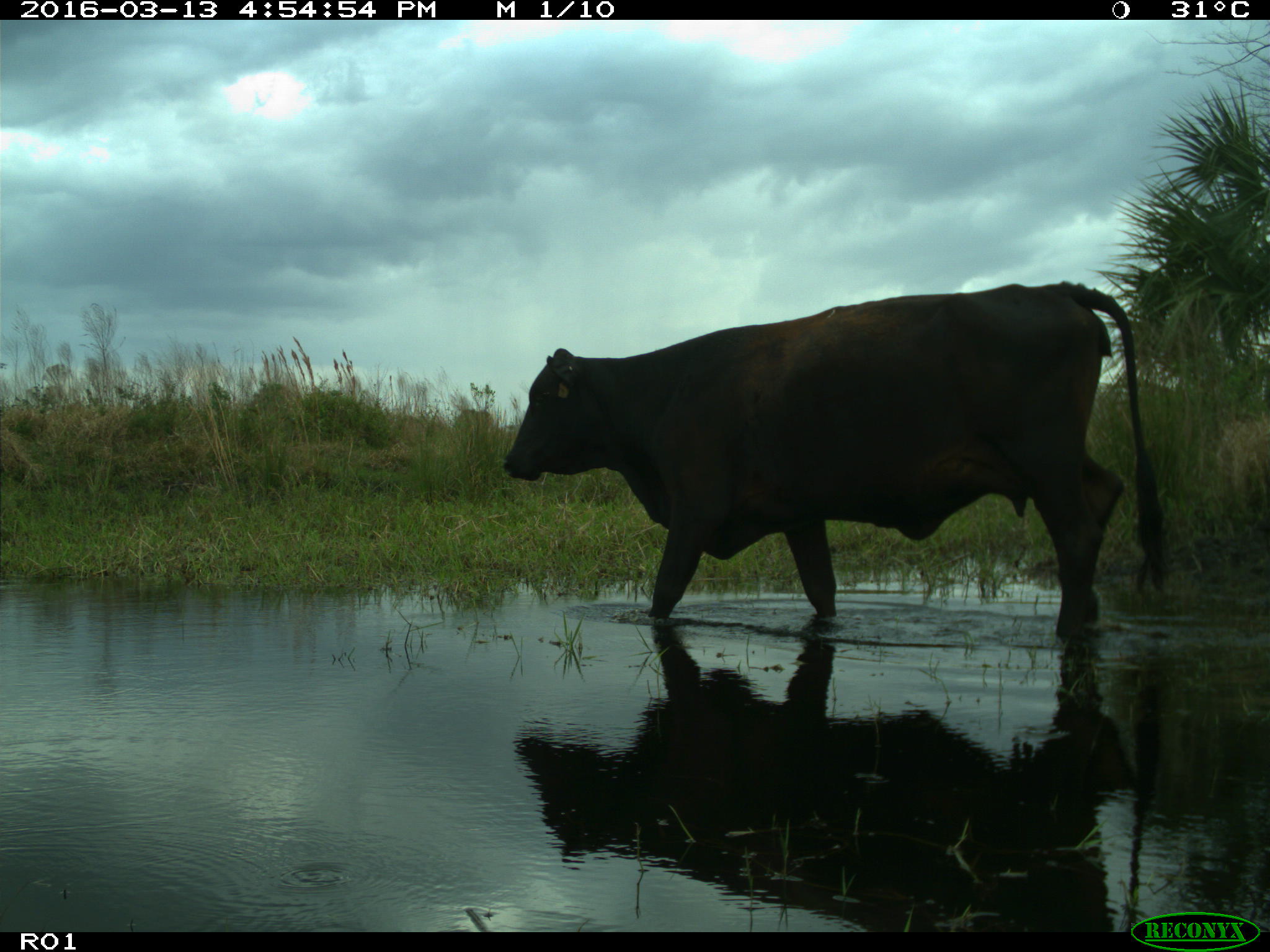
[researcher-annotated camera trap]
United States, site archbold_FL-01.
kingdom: Animalia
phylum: Chordata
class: Mammalia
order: Artiodactyla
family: Bovidae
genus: Bos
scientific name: Bos taurus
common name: domestic cow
Bos taurus (domestic cow).